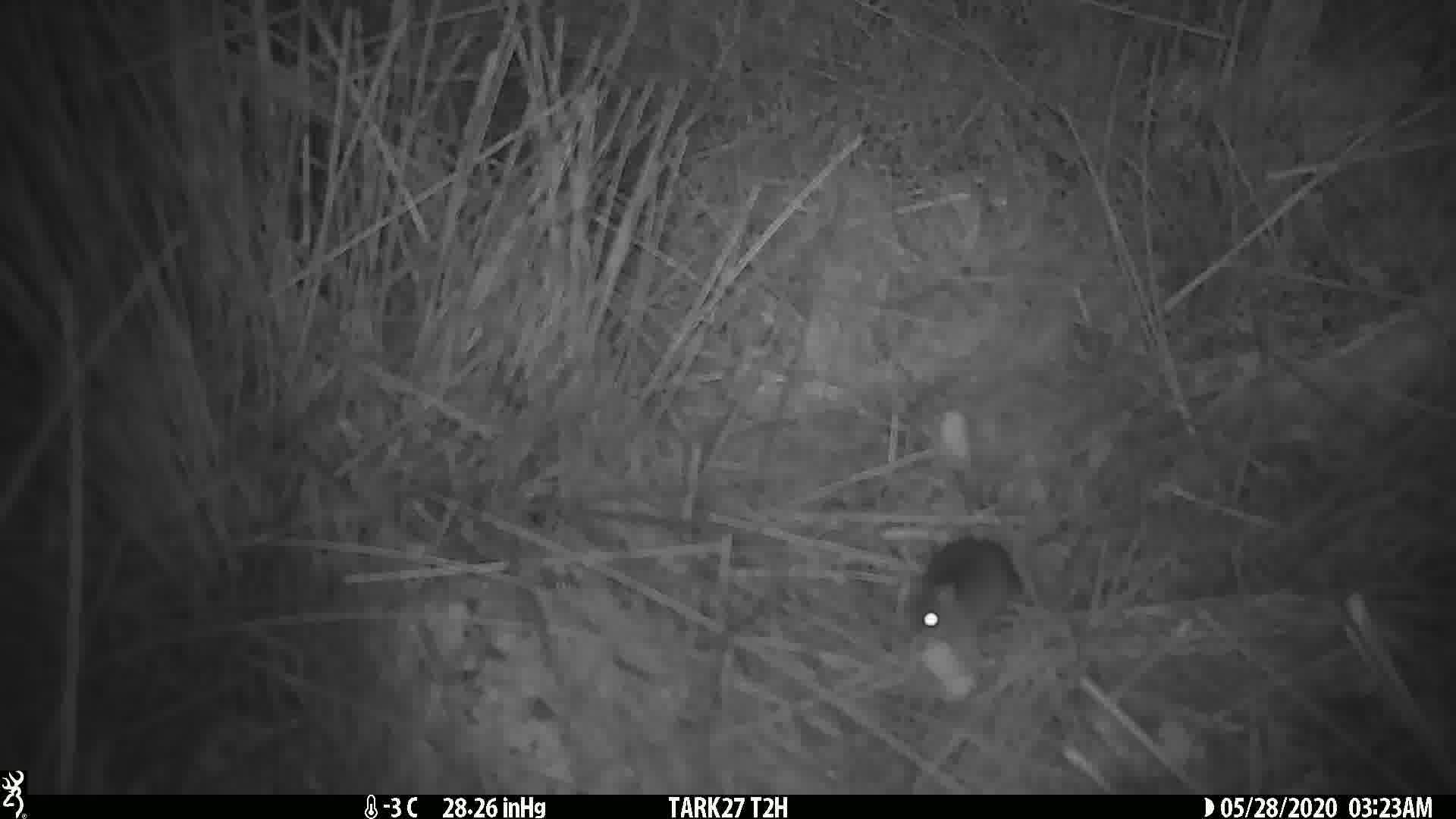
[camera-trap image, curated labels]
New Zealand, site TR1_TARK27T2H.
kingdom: Animalia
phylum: Chordata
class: Mammalia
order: Rodentia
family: Muridae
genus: Mus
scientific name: Mus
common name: mouse